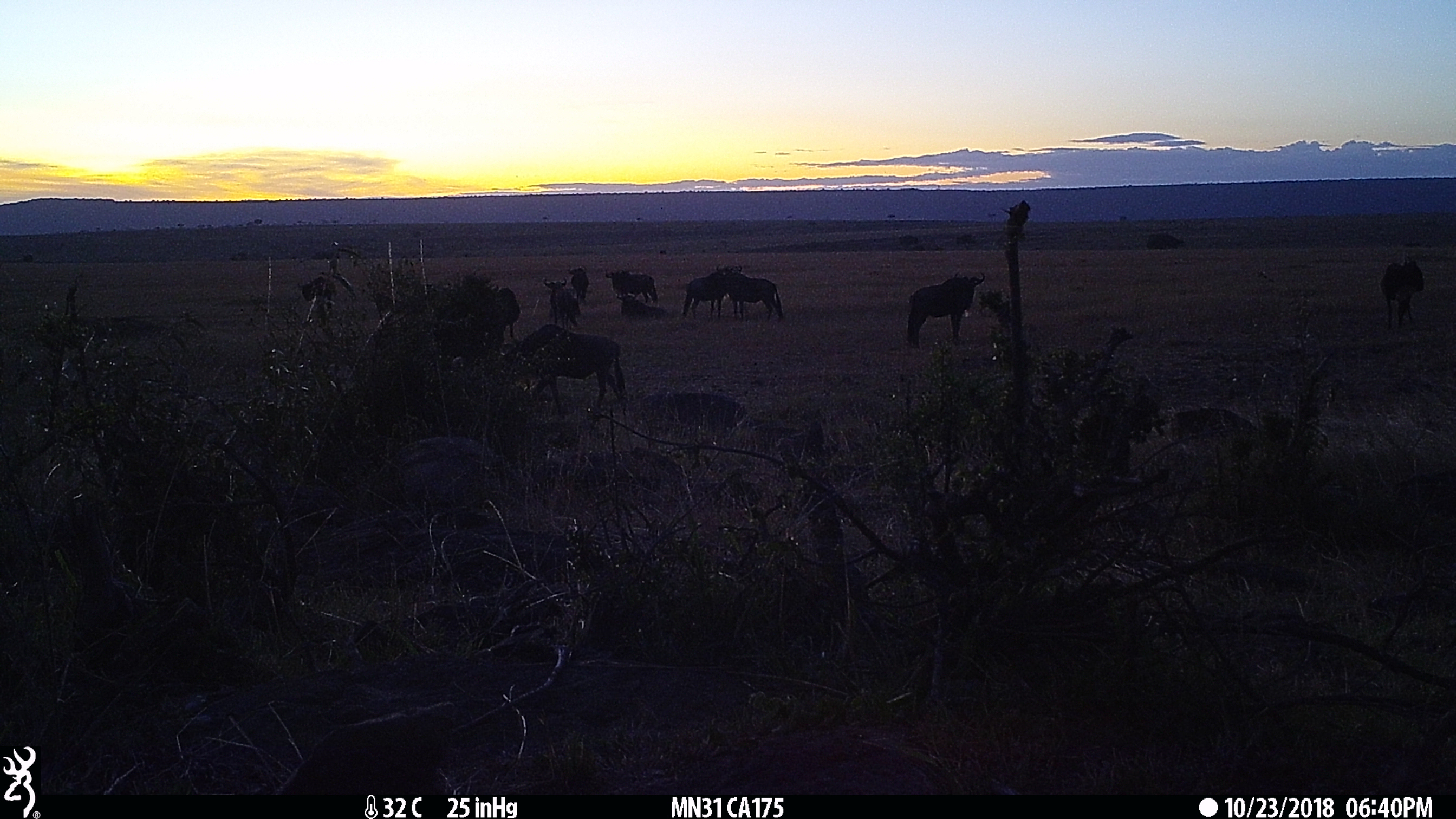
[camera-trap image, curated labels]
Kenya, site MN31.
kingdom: Animalia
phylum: Chordata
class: Mammalia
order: Artiodactyla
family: Bovidae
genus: Connochaetes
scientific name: Connochaetes taurinus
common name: blue wildebeest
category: wildebeest